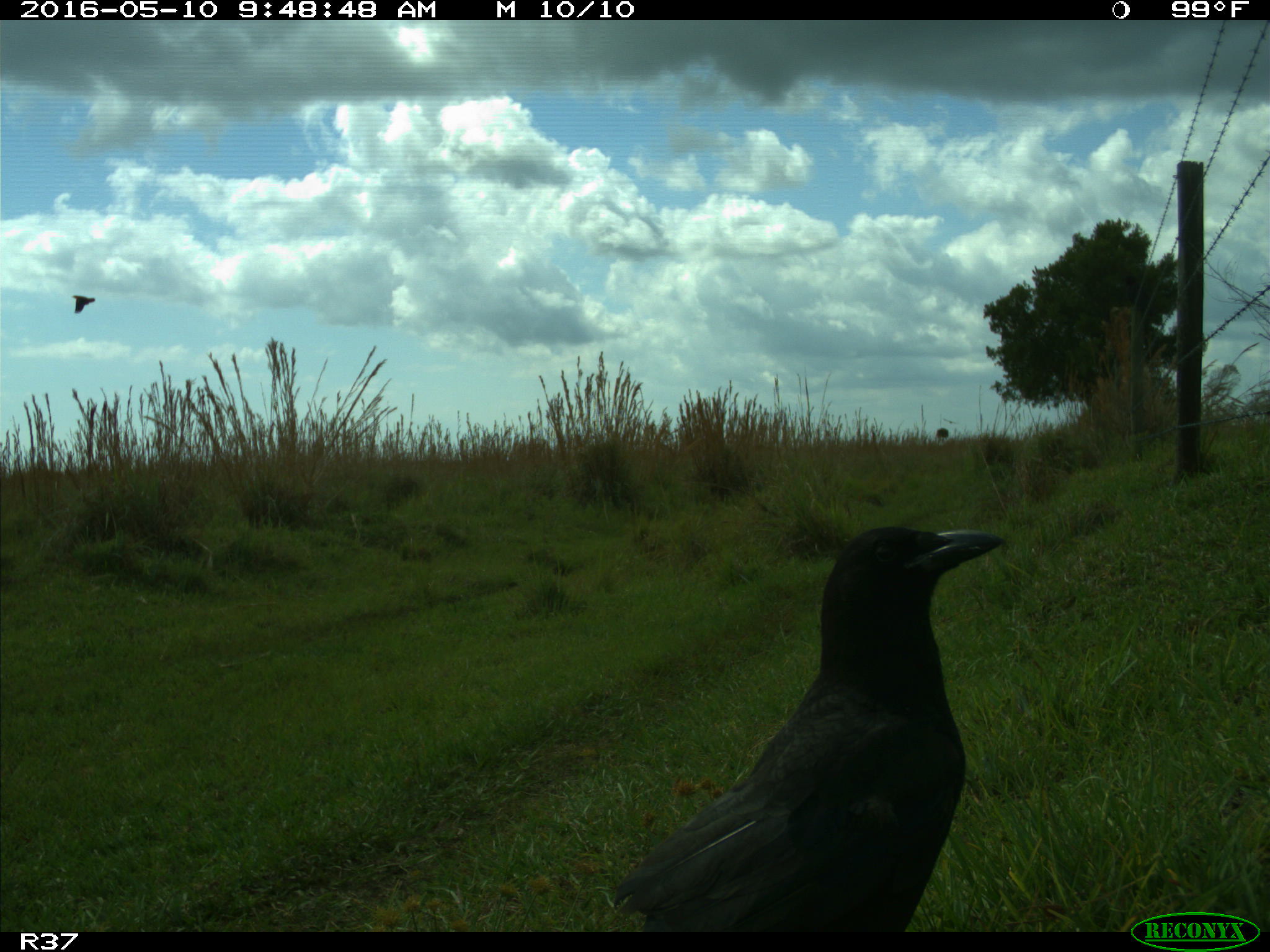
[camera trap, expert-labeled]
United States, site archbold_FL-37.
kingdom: Animalia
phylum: Chordata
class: Aves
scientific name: Aves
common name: birds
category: unidentified bird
Unidentified bird (birds) (Aves).